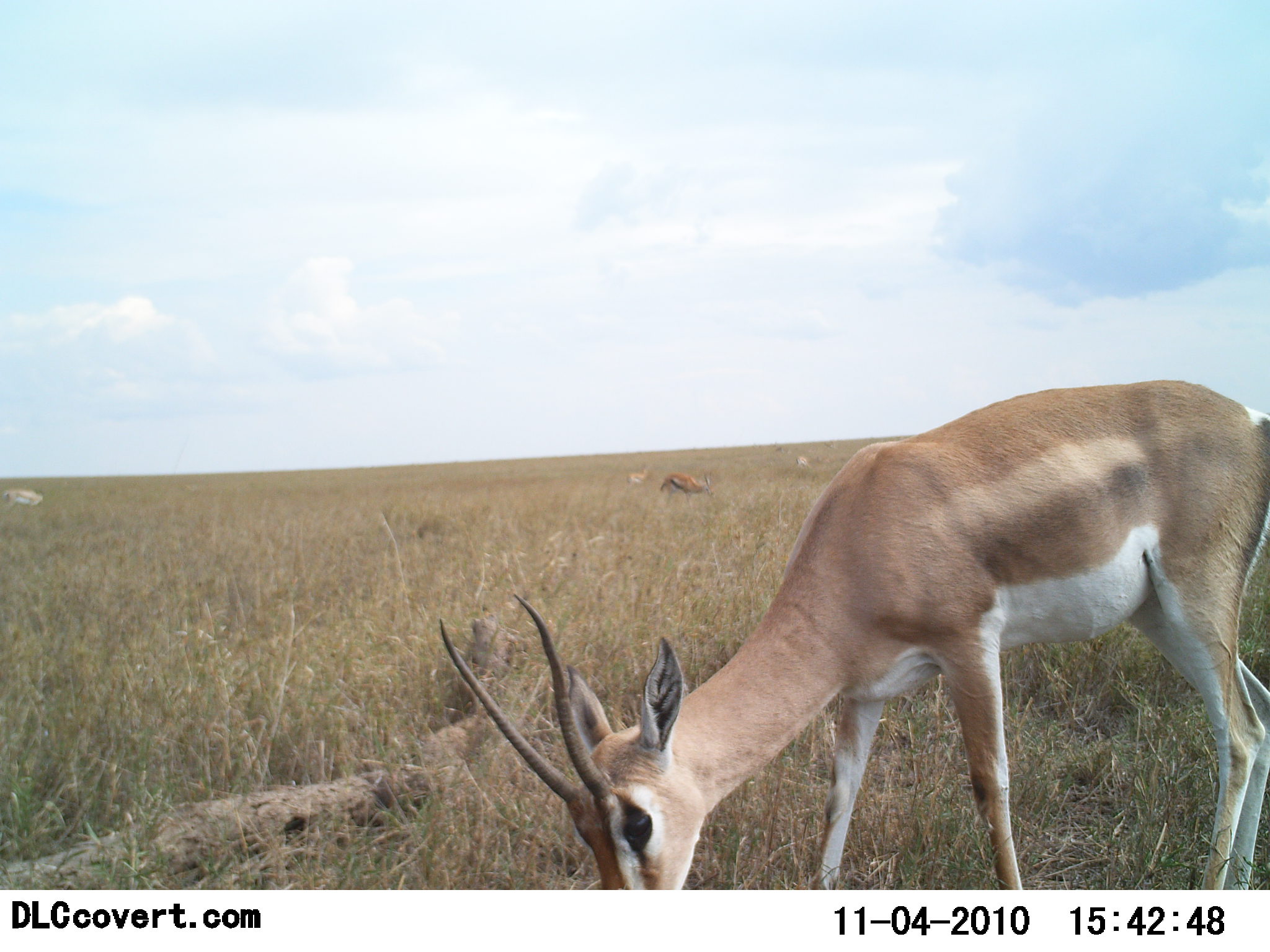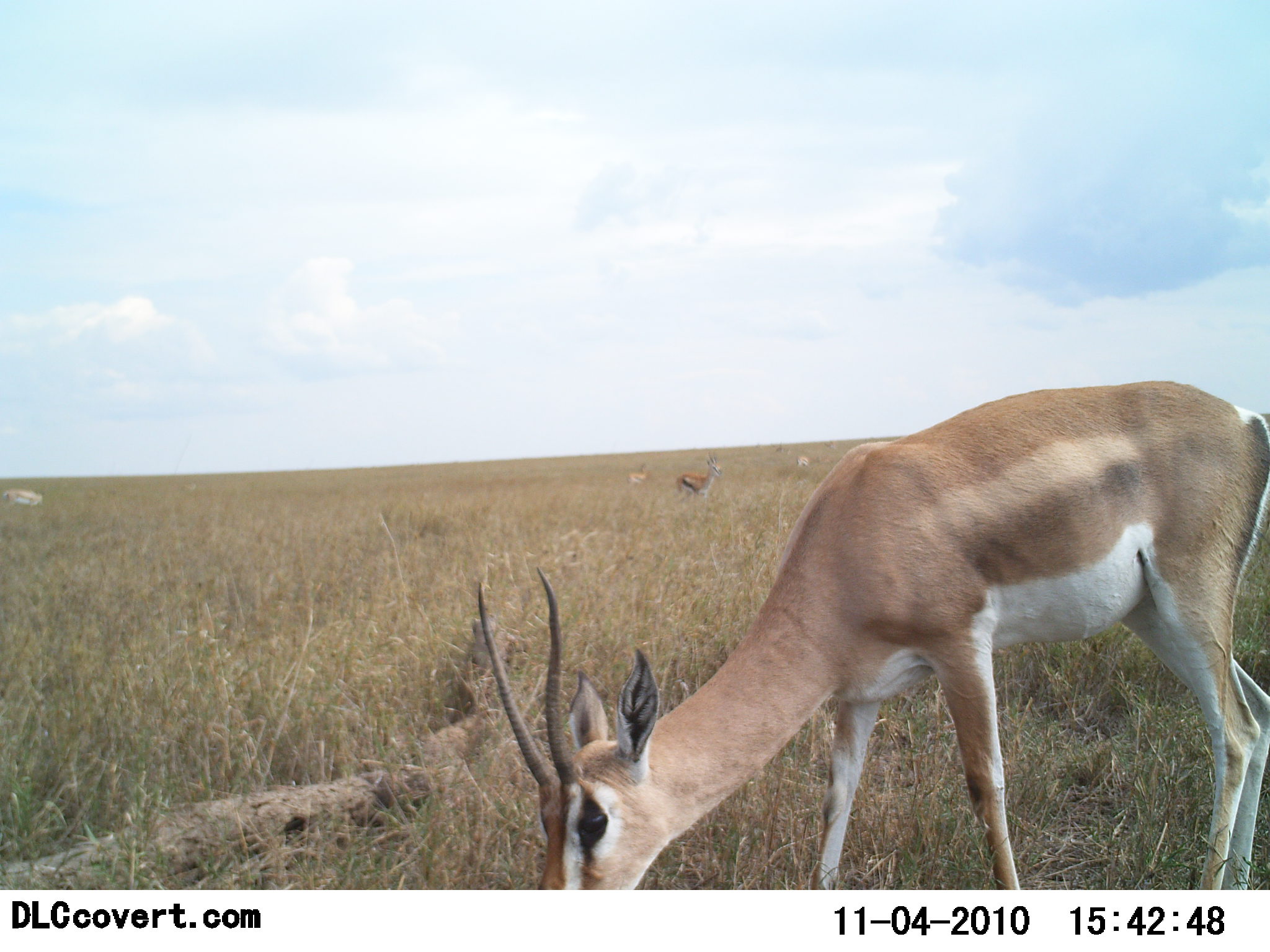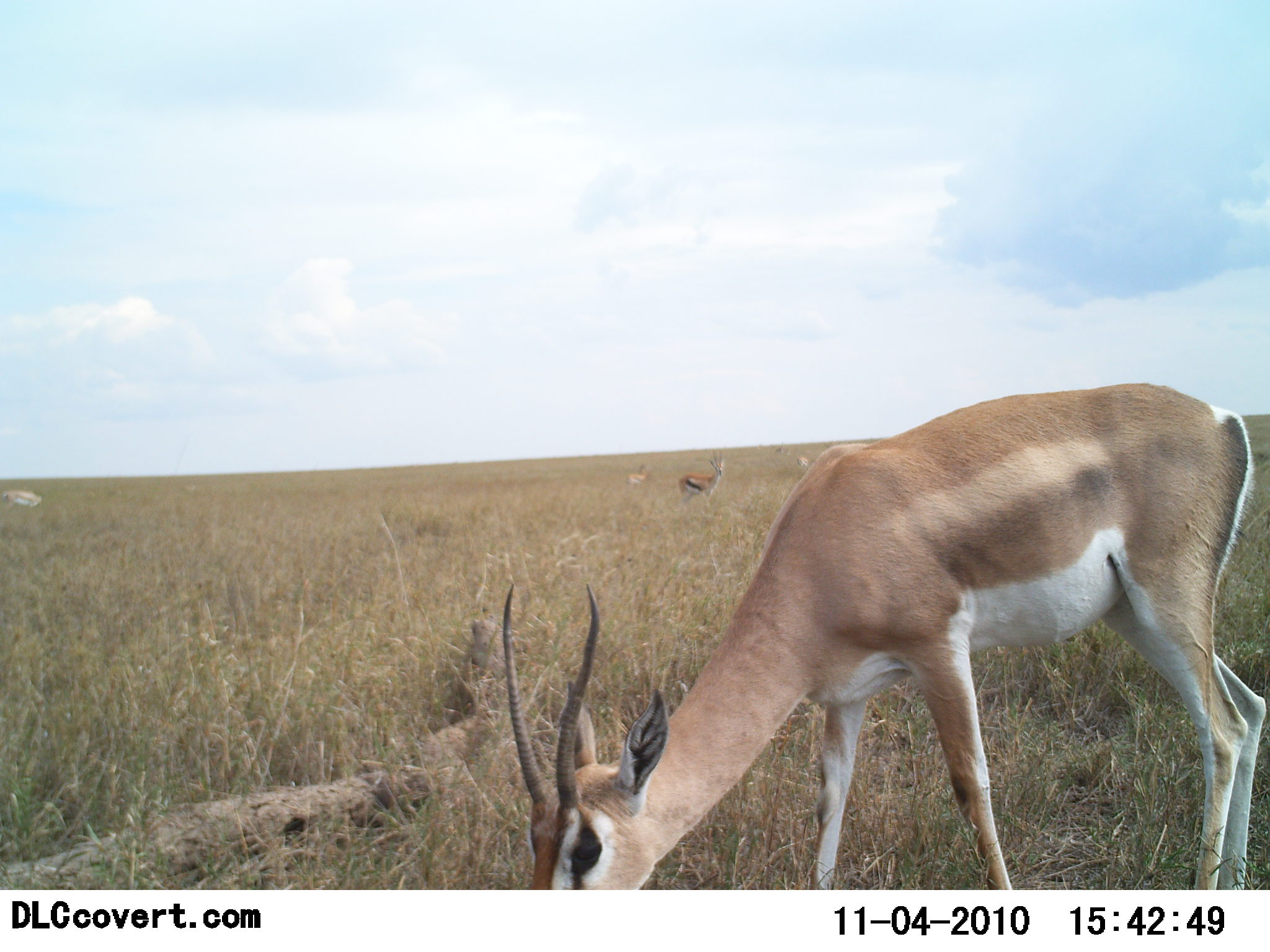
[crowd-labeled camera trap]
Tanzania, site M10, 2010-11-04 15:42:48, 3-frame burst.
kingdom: Animalia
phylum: Chordata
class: Mammalia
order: Artiodactyla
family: Bovidae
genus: Nanger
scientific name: Nanger granti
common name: grant's gazelle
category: gazellegrants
Gazellegrants (grant's gazelle) (Nanger granti), count 2. Behavior (volunteer vote fractions): standing 32%, resting 0%, moving 4%, interacting 0%. Young present (vote fraction): 4%. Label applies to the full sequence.